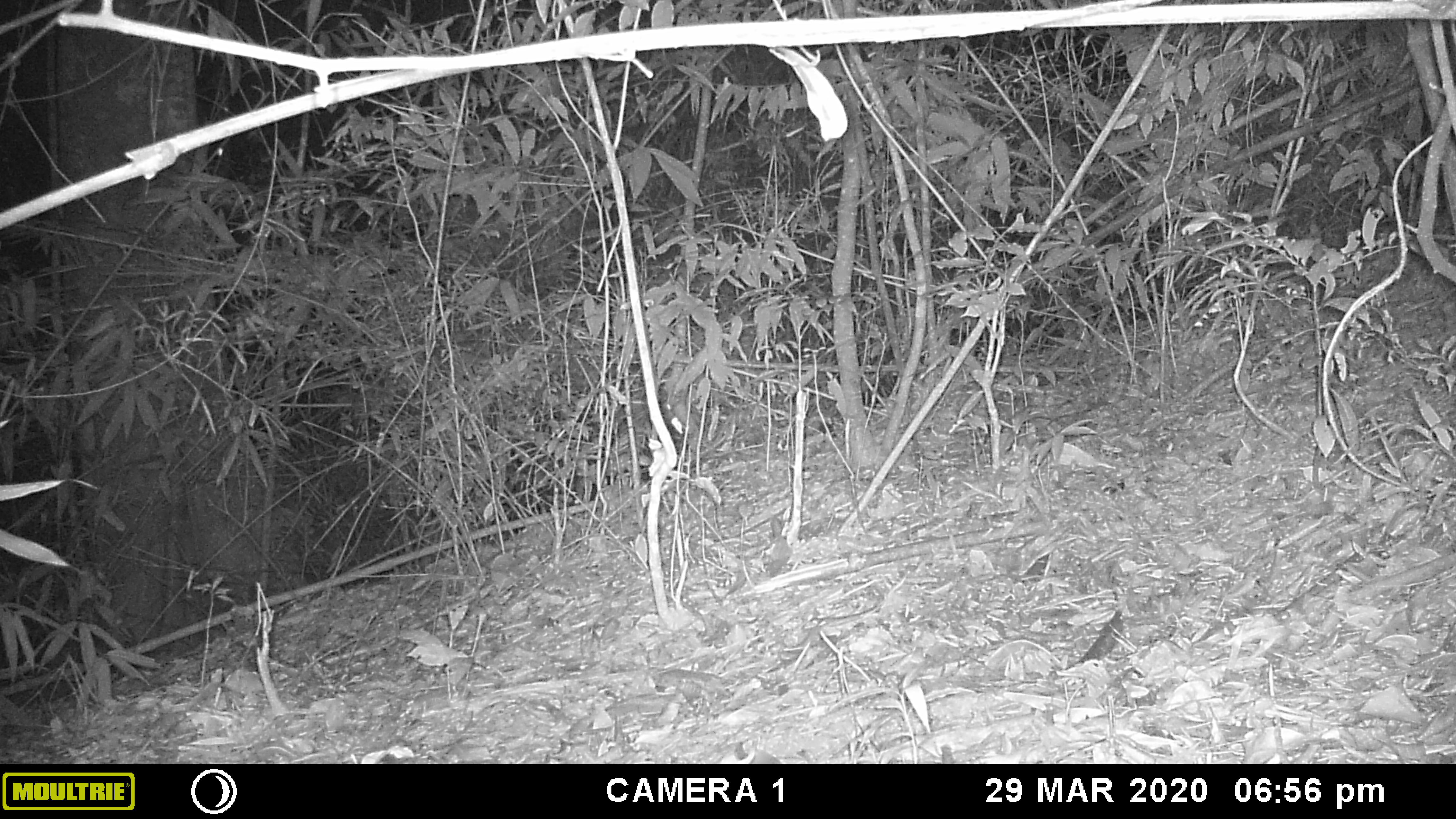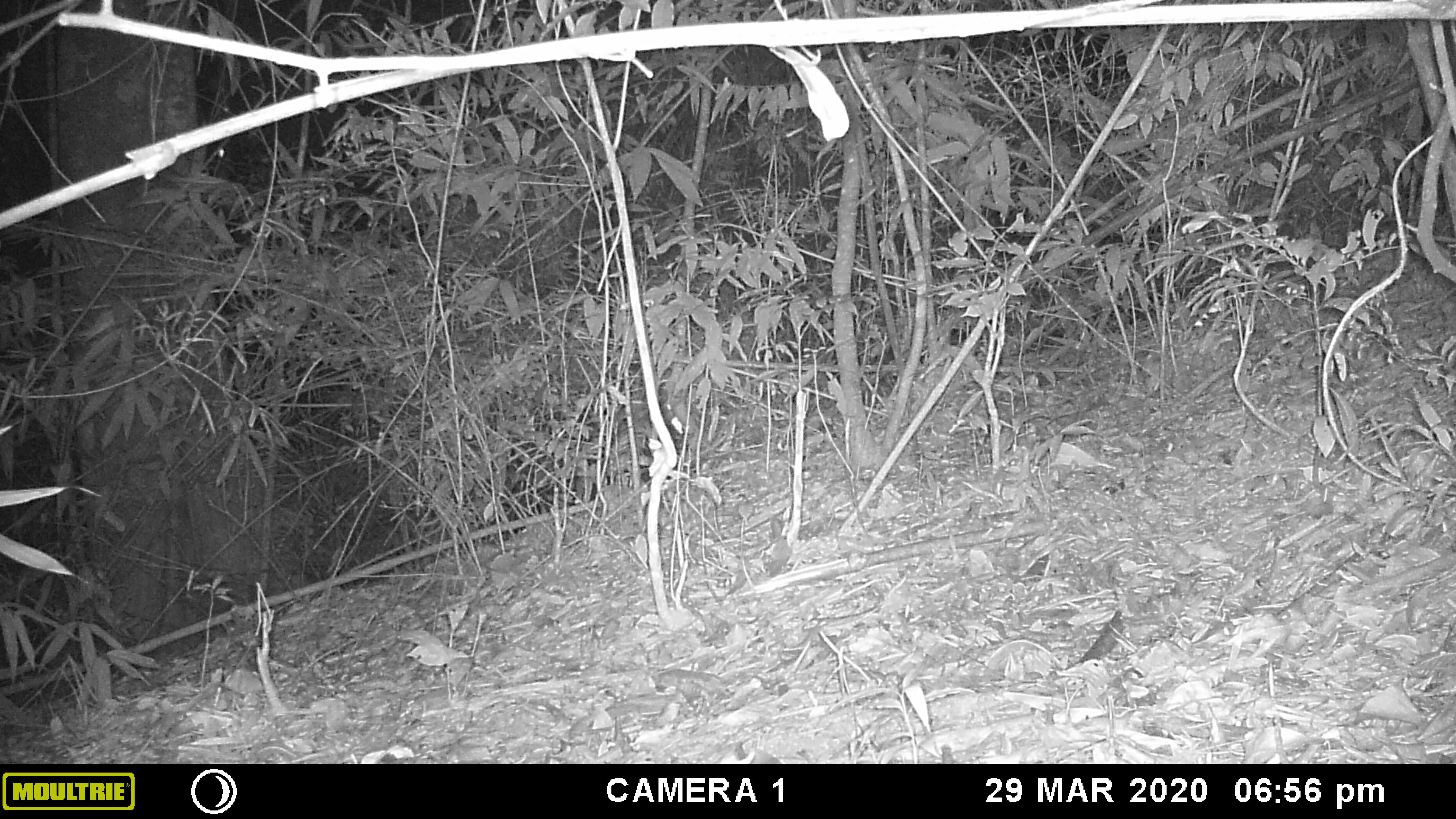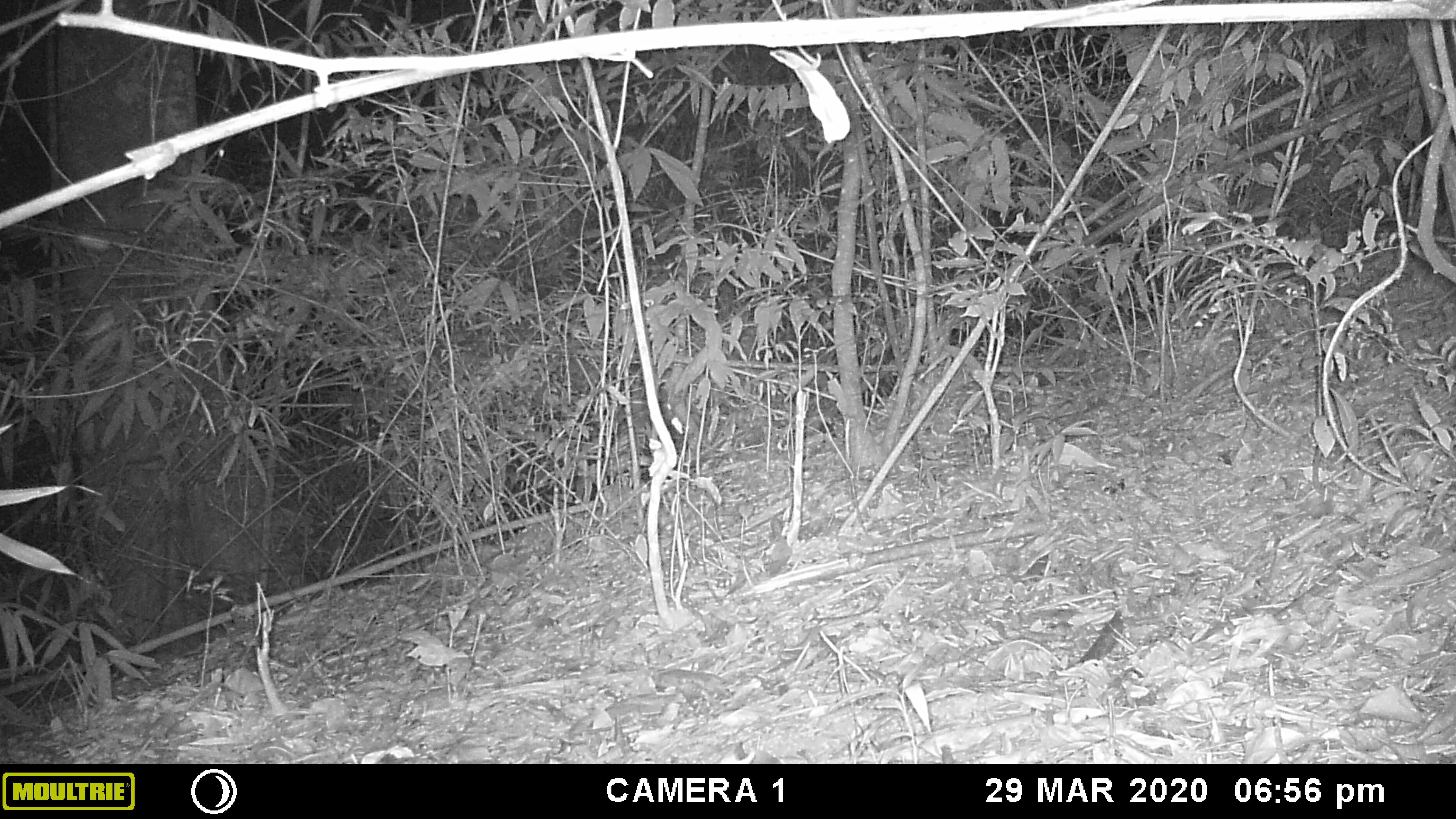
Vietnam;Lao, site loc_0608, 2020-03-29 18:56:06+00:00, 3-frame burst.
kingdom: Animalia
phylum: Chordata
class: Aves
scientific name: Aves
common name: bird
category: unidentified bird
Unidentified bird (bird) (Aves). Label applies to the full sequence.